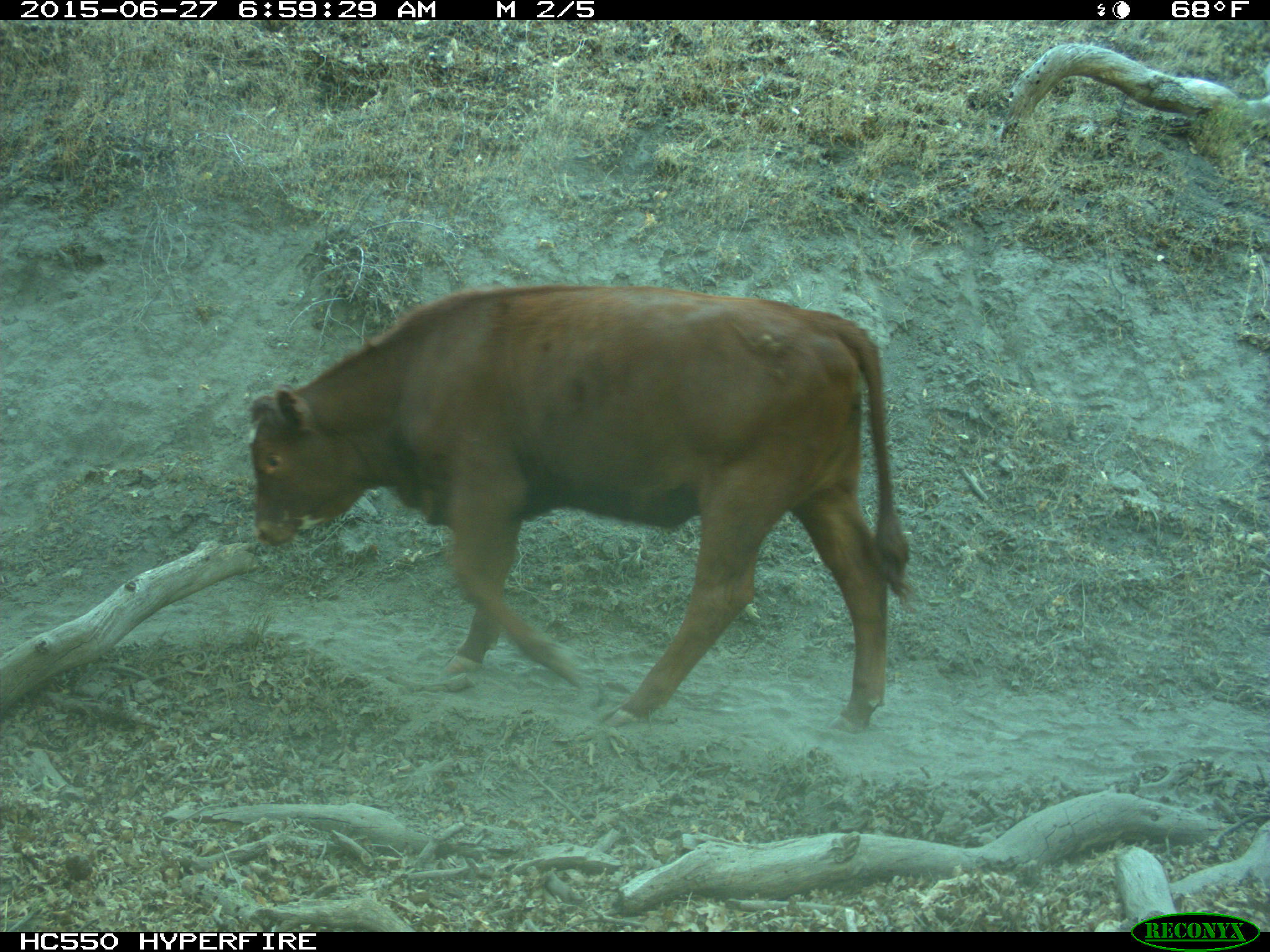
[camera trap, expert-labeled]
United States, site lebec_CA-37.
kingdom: Animalia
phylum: Chordata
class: Mammalia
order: Artiodactyla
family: Bovidae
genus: Bos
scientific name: Bos taurus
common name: domestic cow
Bos taurus (domestic cow).